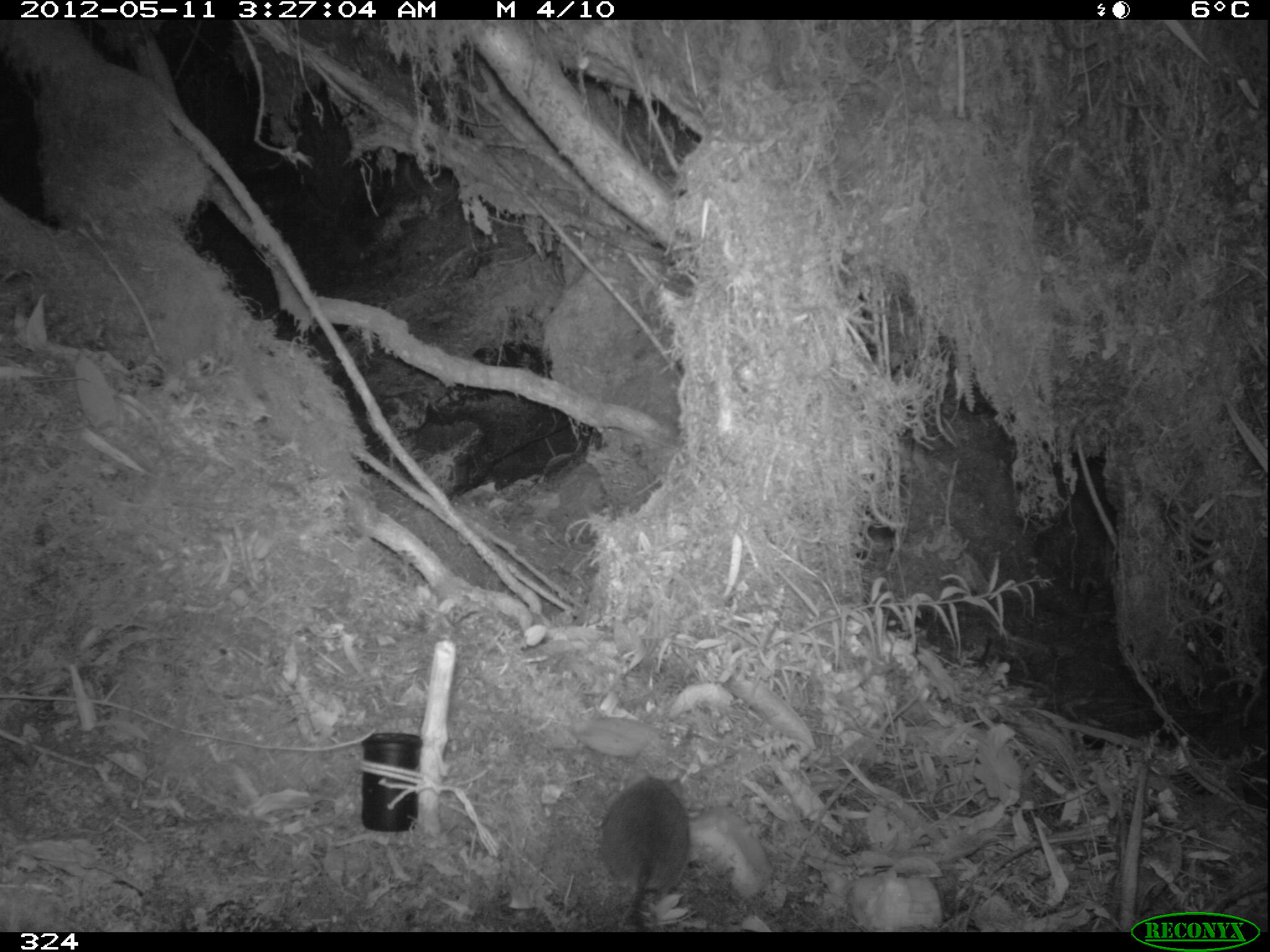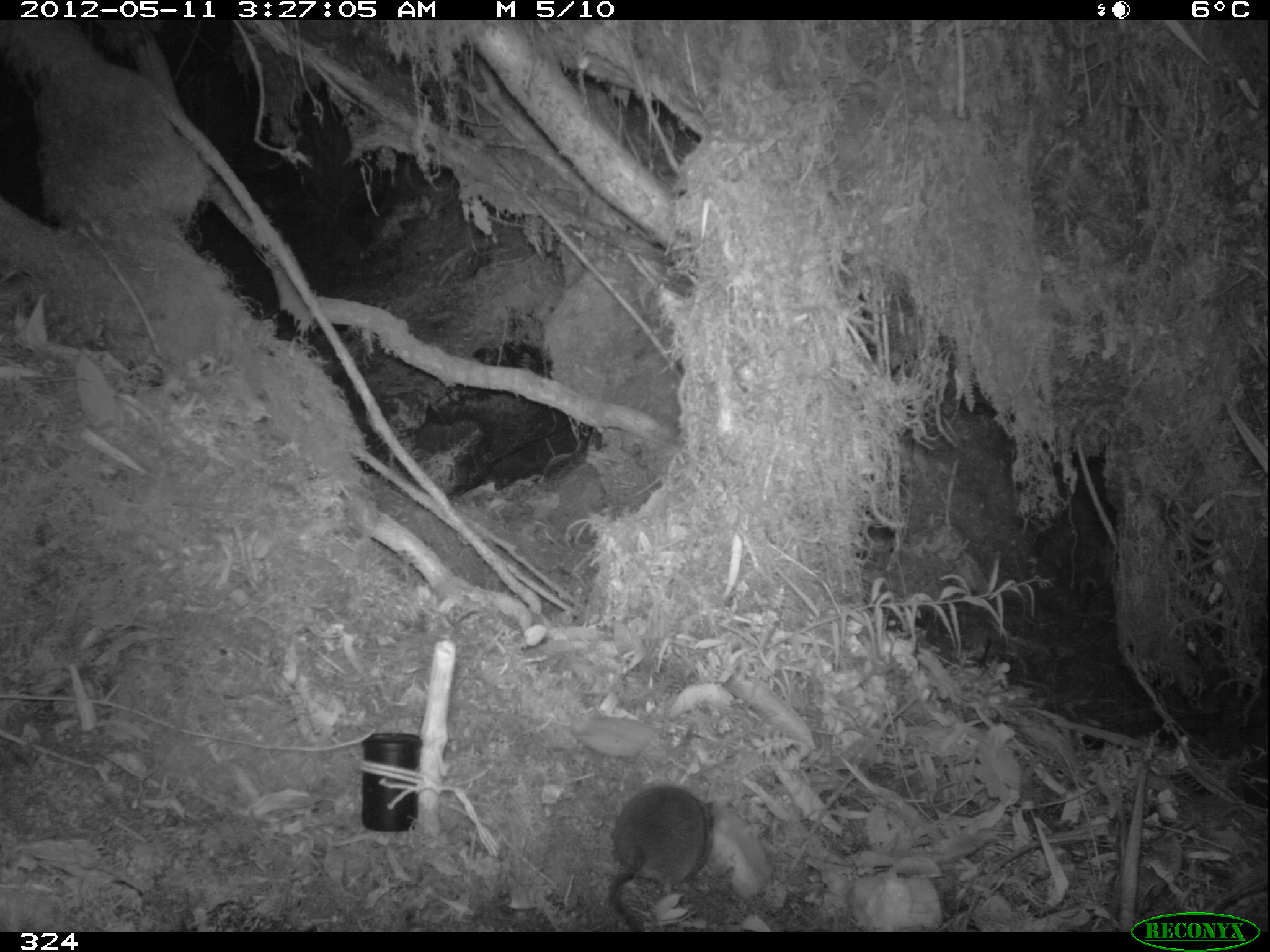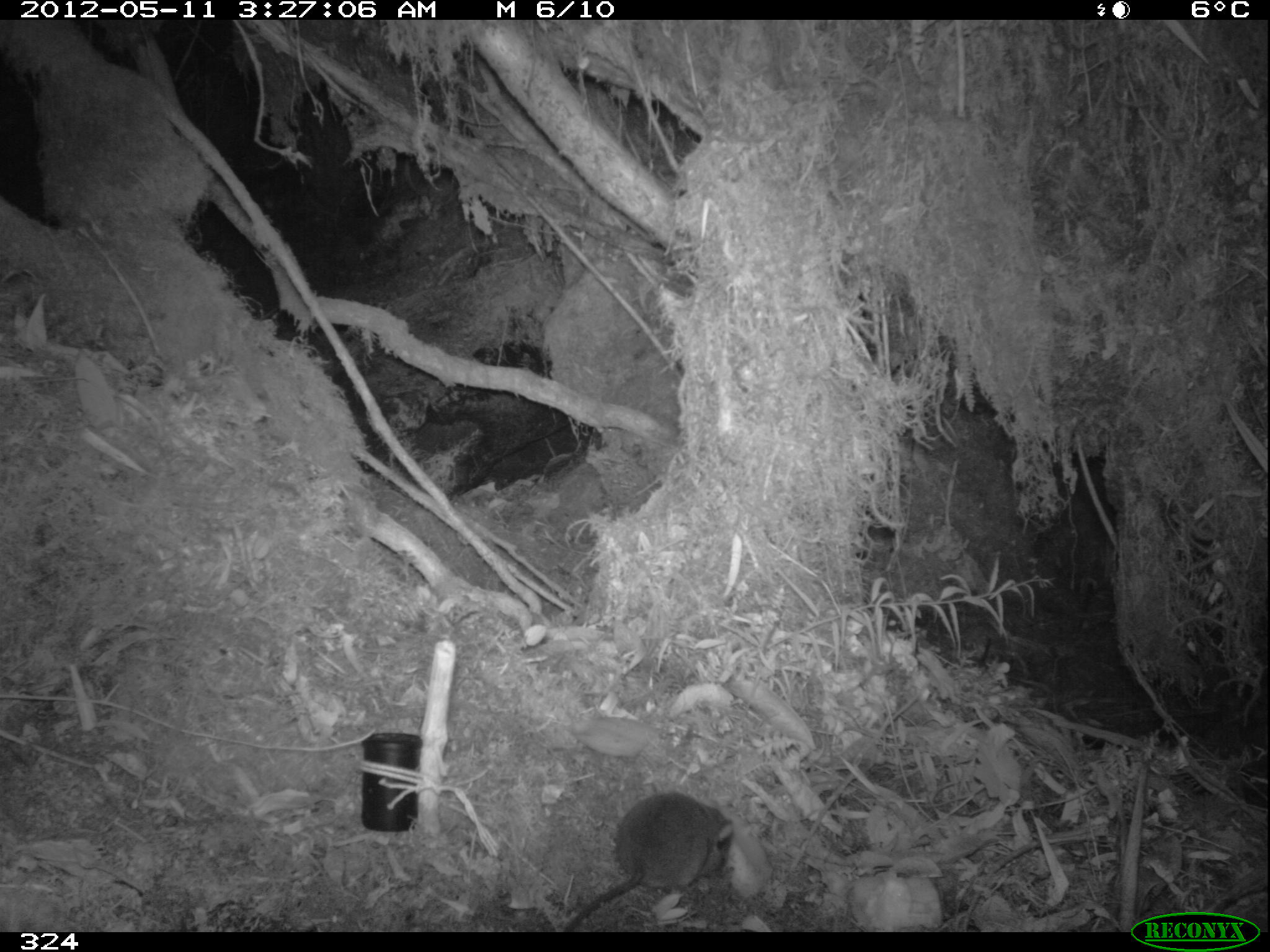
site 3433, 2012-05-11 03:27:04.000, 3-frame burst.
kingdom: Animalia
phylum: Chordata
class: Mammalia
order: Rodentia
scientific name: Rodentia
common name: rodents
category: unknown rodent